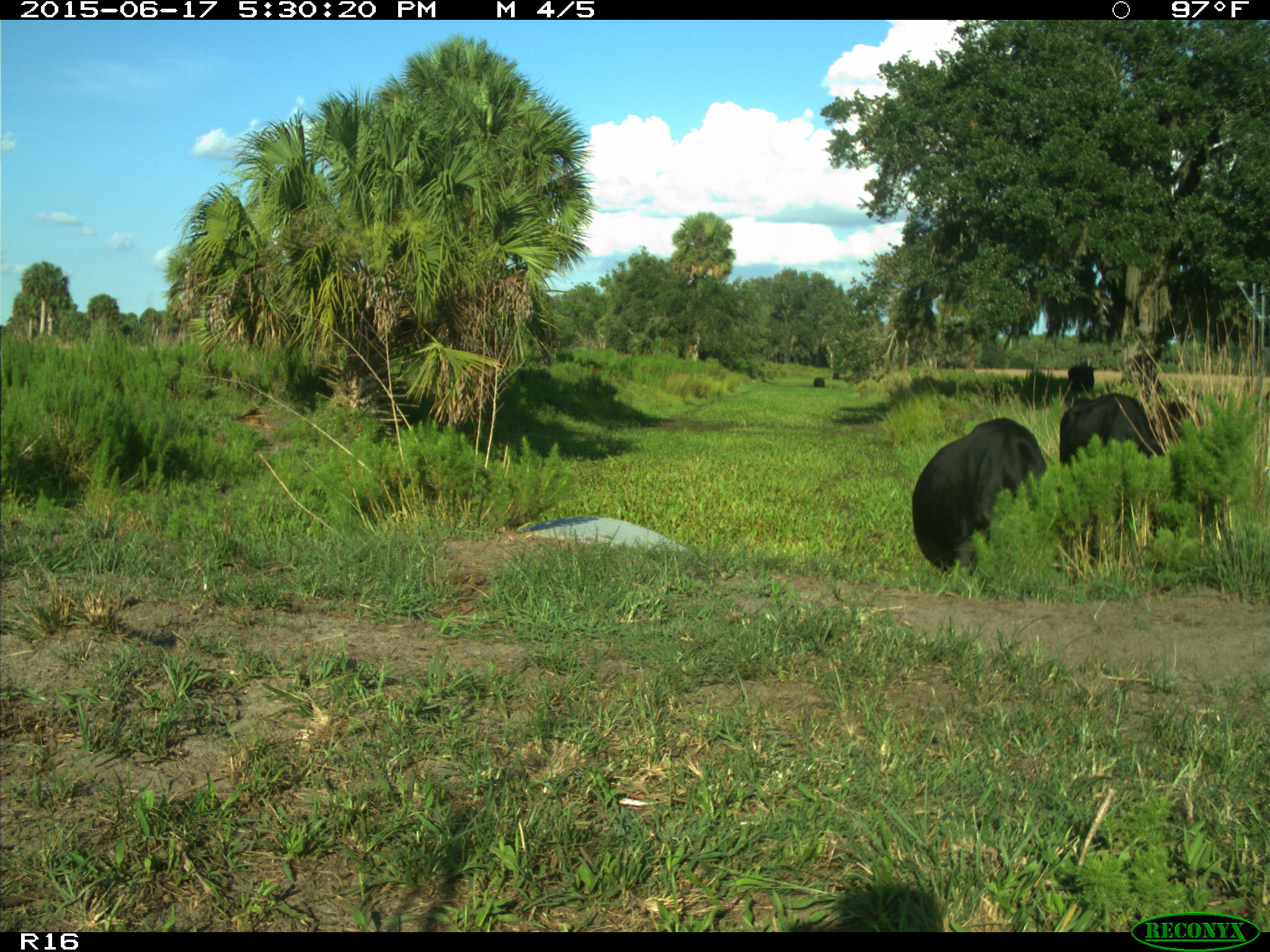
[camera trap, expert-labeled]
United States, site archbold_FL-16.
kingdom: Animalia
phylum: Chordata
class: Mammalia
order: Artiodactyla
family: Bovidae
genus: Bos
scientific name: Bos taurus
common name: domestic cow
Bos taurus (domestic cow).